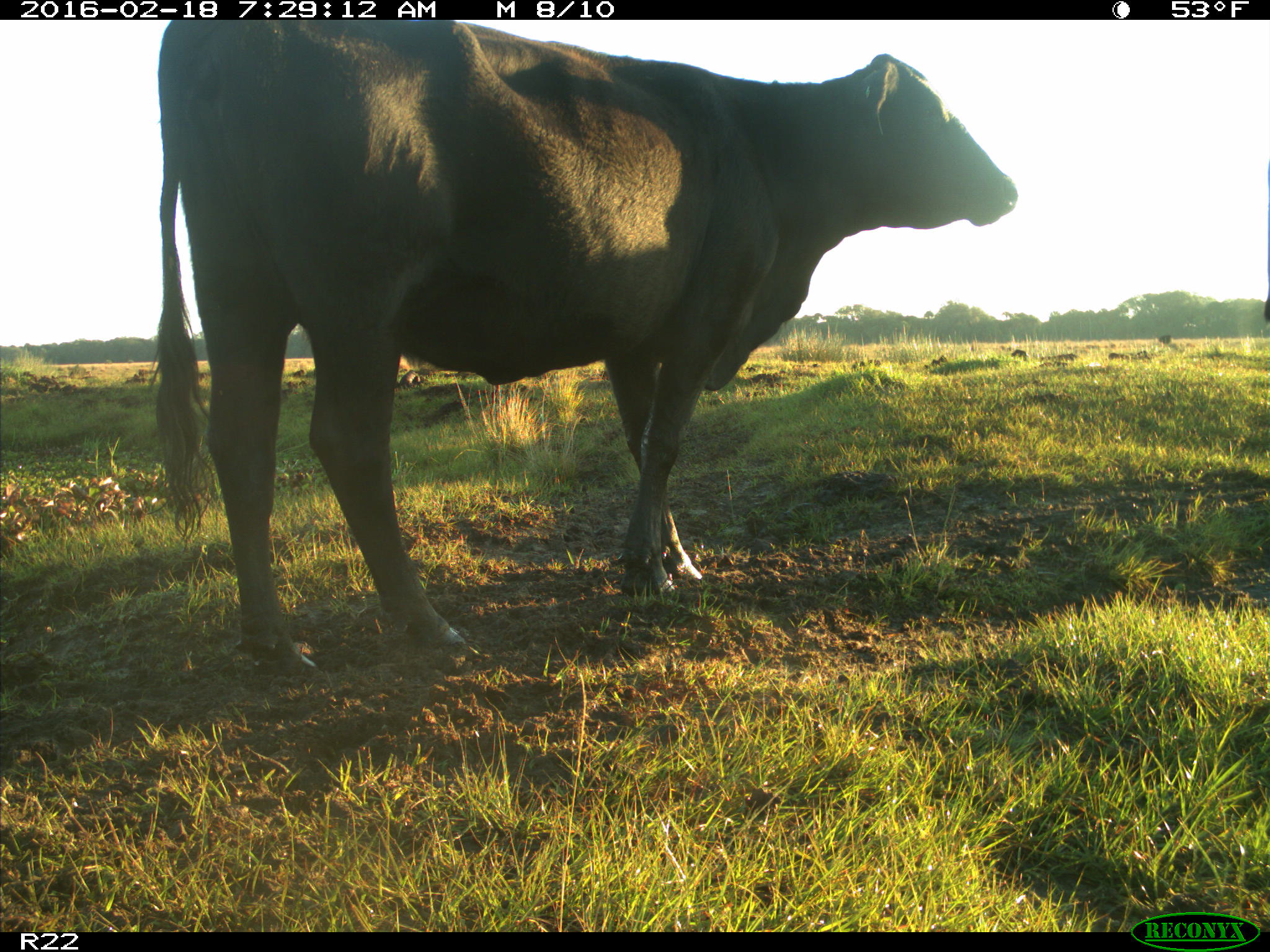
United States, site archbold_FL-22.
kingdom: Animalia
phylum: Chordata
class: Mammalia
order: Artiodactyla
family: Bovidae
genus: Bos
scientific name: Bos taurus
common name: domestic cow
Bos taurus (domestic cow).